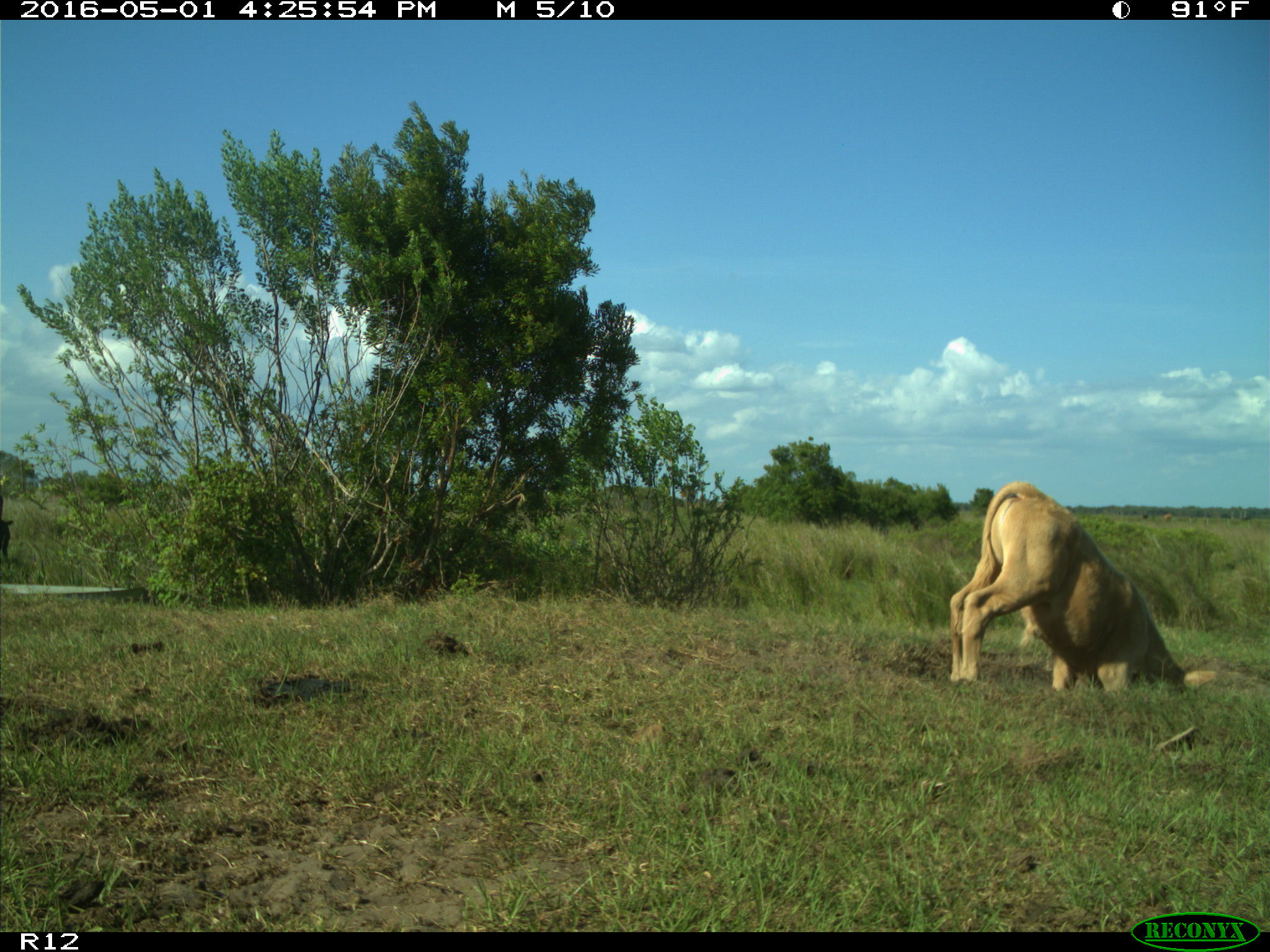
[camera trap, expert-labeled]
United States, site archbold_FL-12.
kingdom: Animalia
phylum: Chordata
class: Mammalia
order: Artiodactyla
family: Bovidae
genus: Bos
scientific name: Bos taurus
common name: domestic cow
Bos taurus (domestic cow).